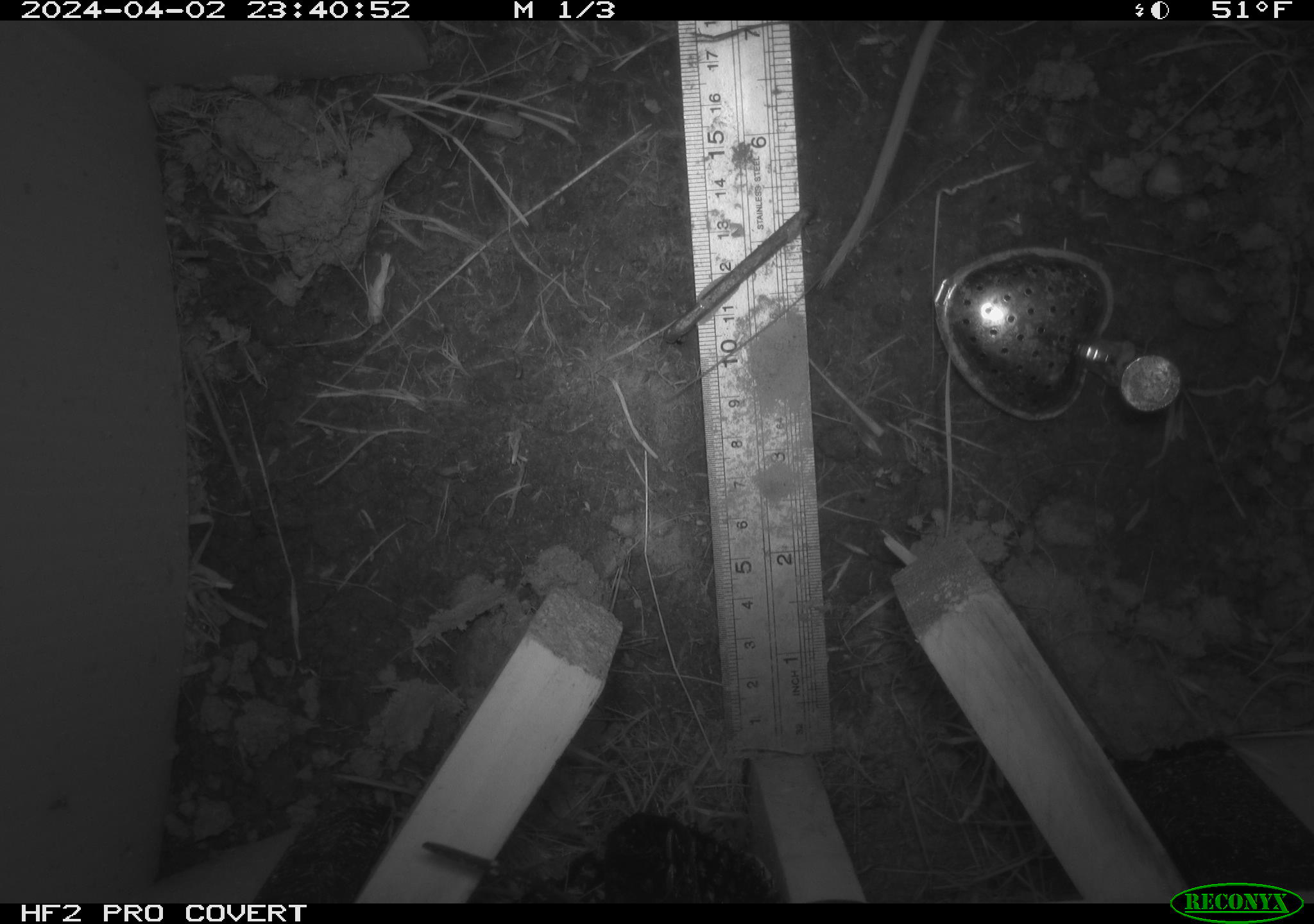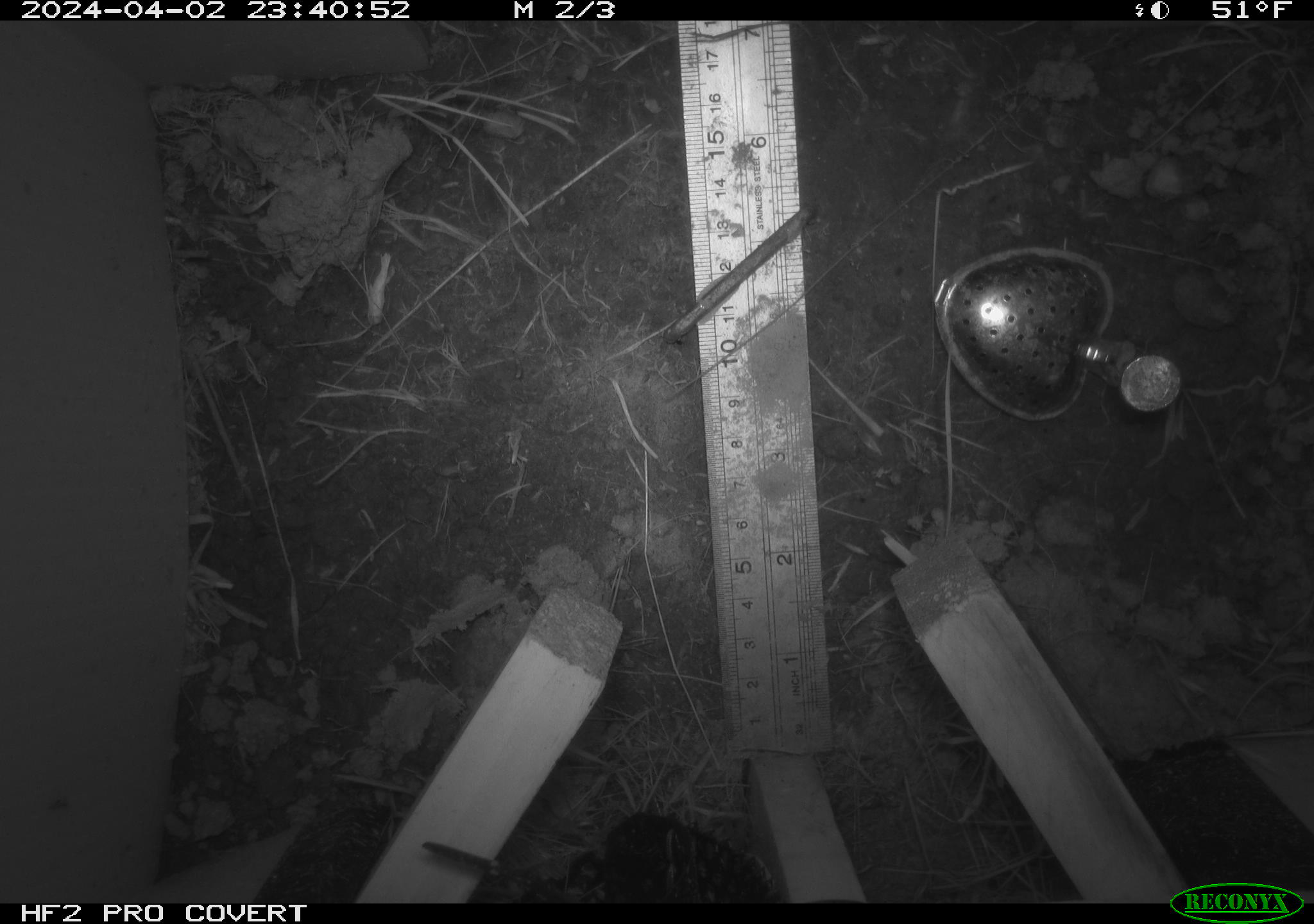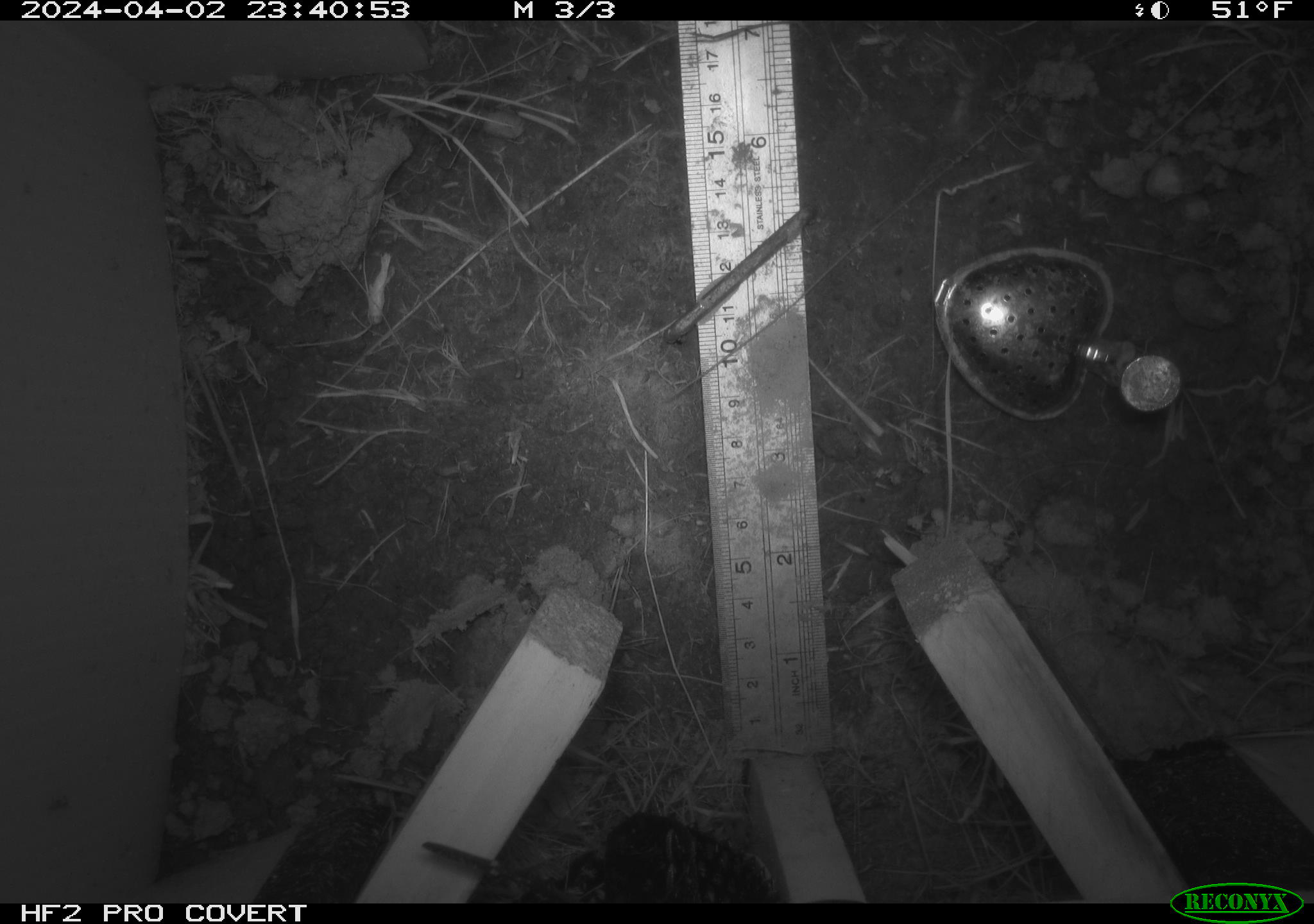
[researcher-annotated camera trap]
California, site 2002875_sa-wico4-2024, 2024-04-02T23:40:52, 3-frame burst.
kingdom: Animalia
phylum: Chordata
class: Mammalia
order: Rodentia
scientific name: Rodentia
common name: rodent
Rodent (Rodentia).